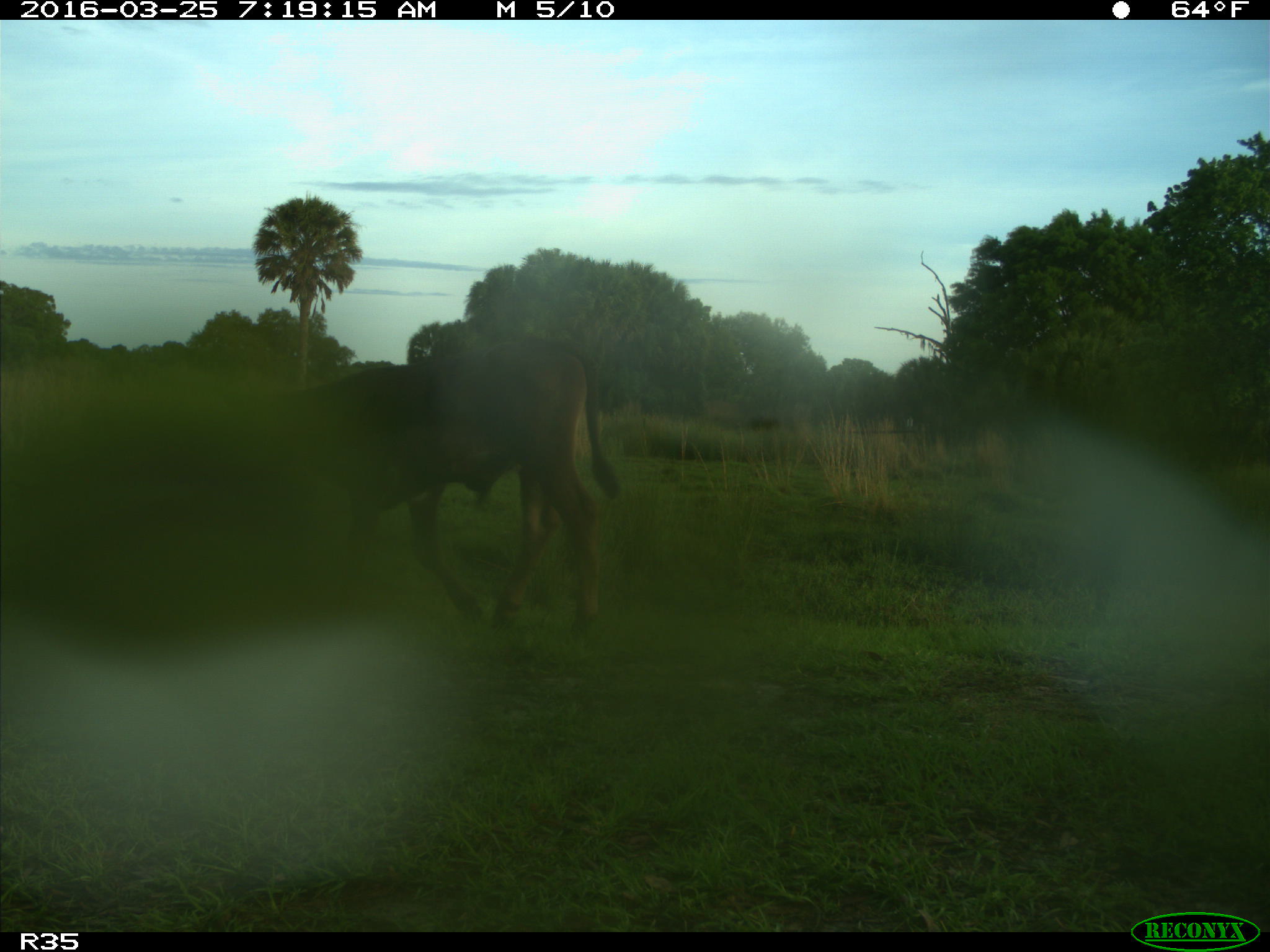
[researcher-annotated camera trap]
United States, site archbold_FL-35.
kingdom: Animalia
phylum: Chordata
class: Mammalia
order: Artiodactyla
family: Bovidae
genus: Bos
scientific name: Bos taurus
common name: domestic cow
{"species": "Bos taurus (domestic cow)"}